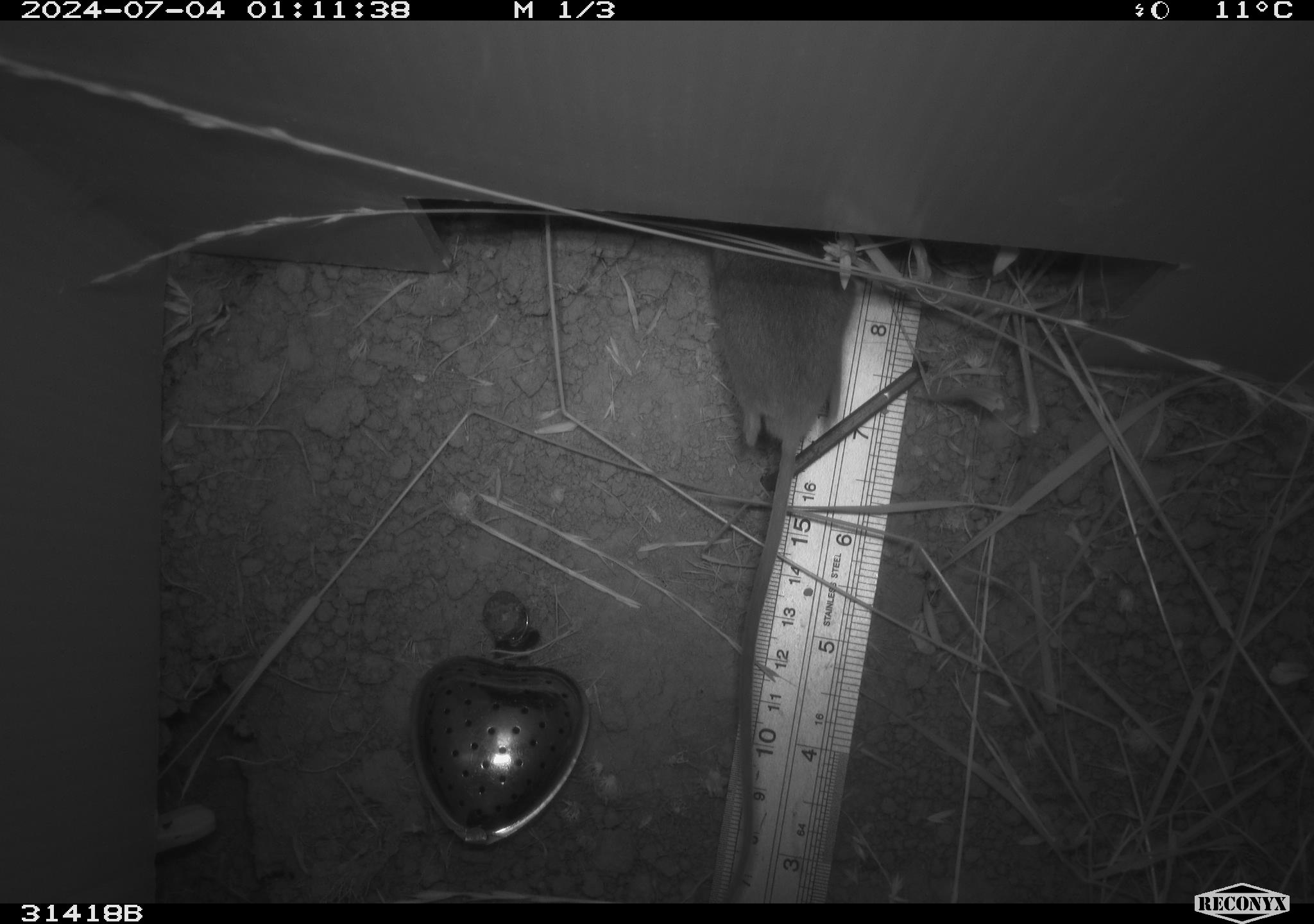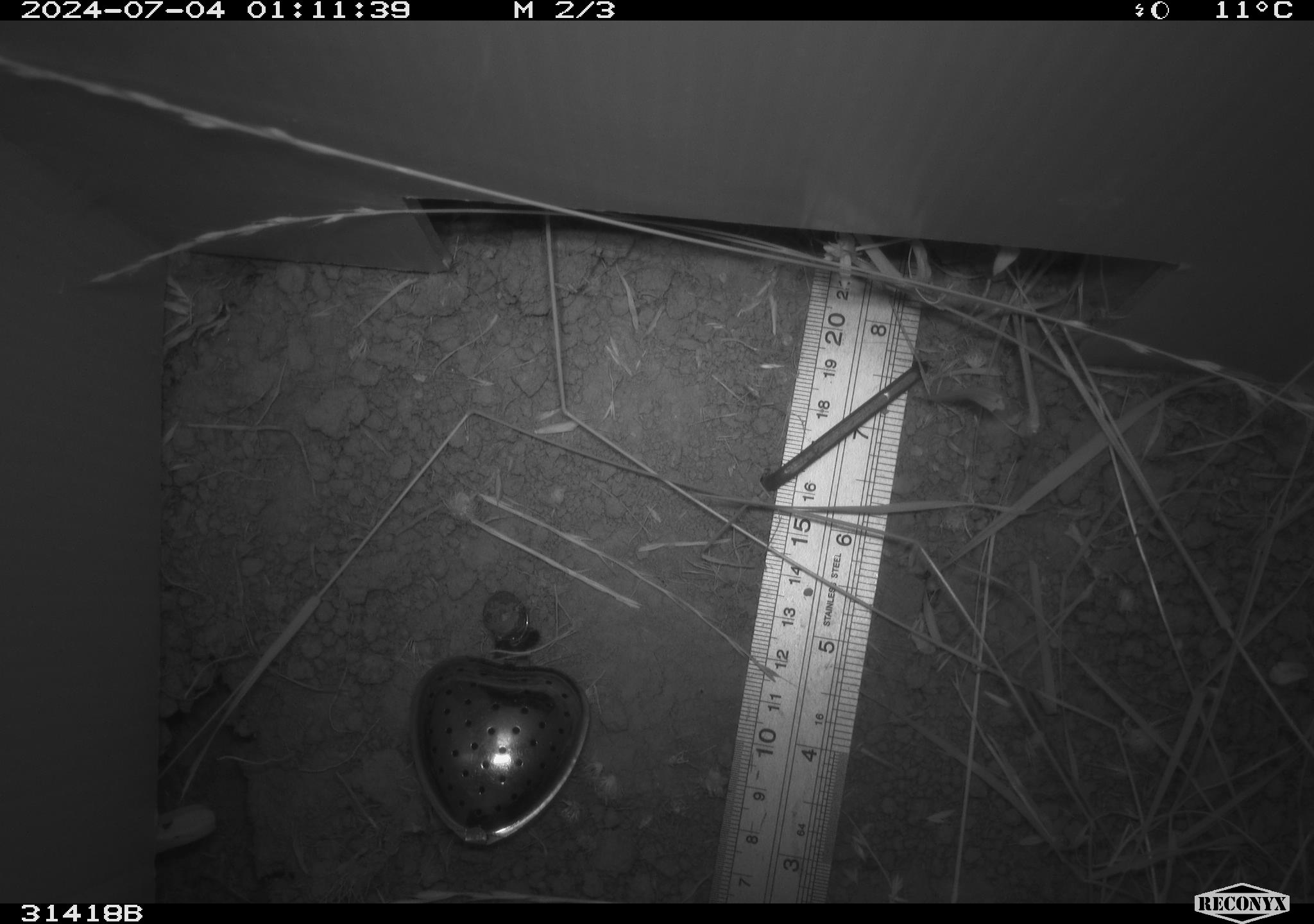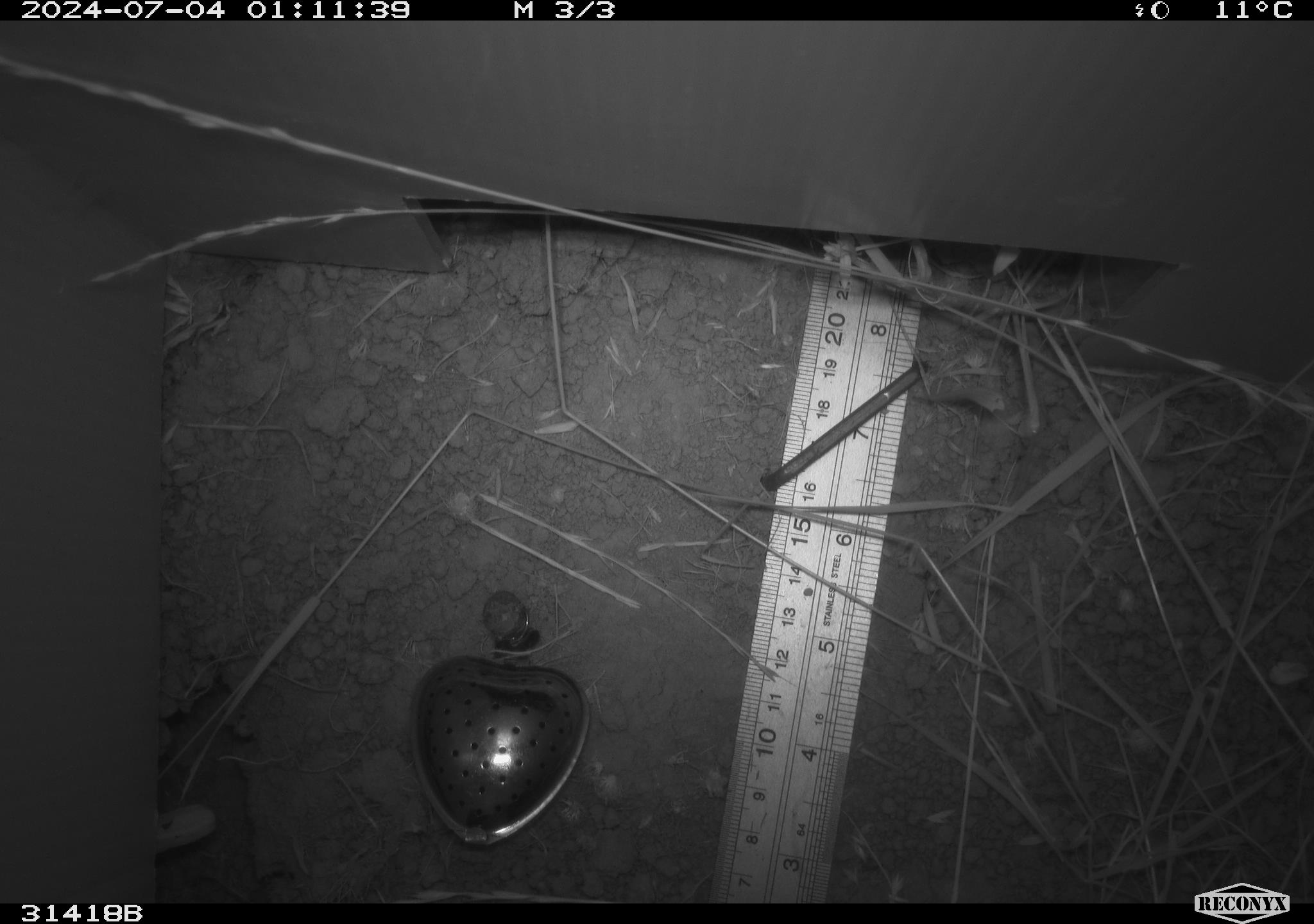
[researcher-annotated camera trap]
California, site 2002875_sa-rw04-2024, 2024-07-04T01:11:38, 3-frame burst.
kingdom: Animalia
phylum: Chordata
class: Mammalia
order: Rodentia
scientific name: Rodentia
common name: mouse species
Mouse species (Rodentia).